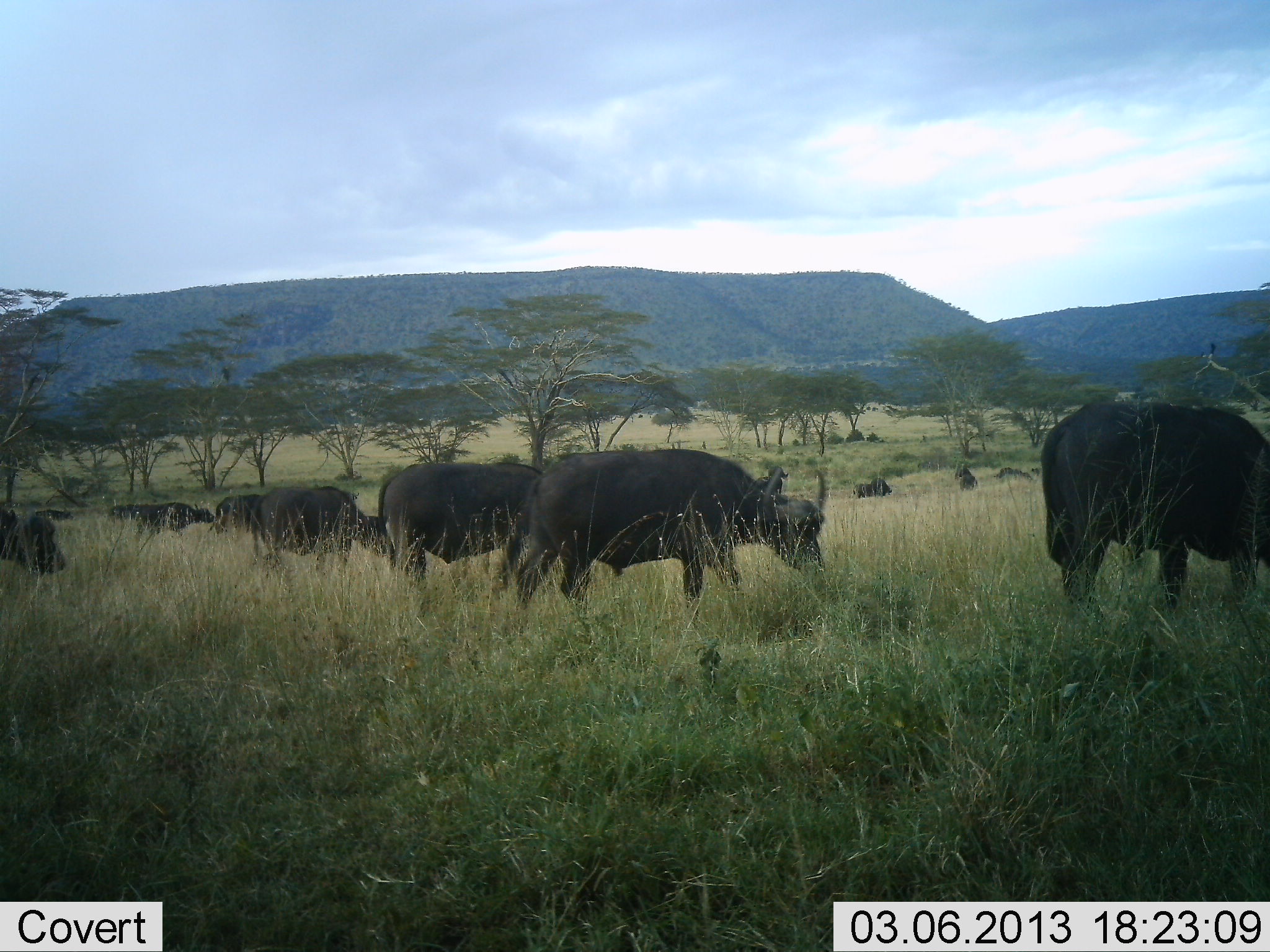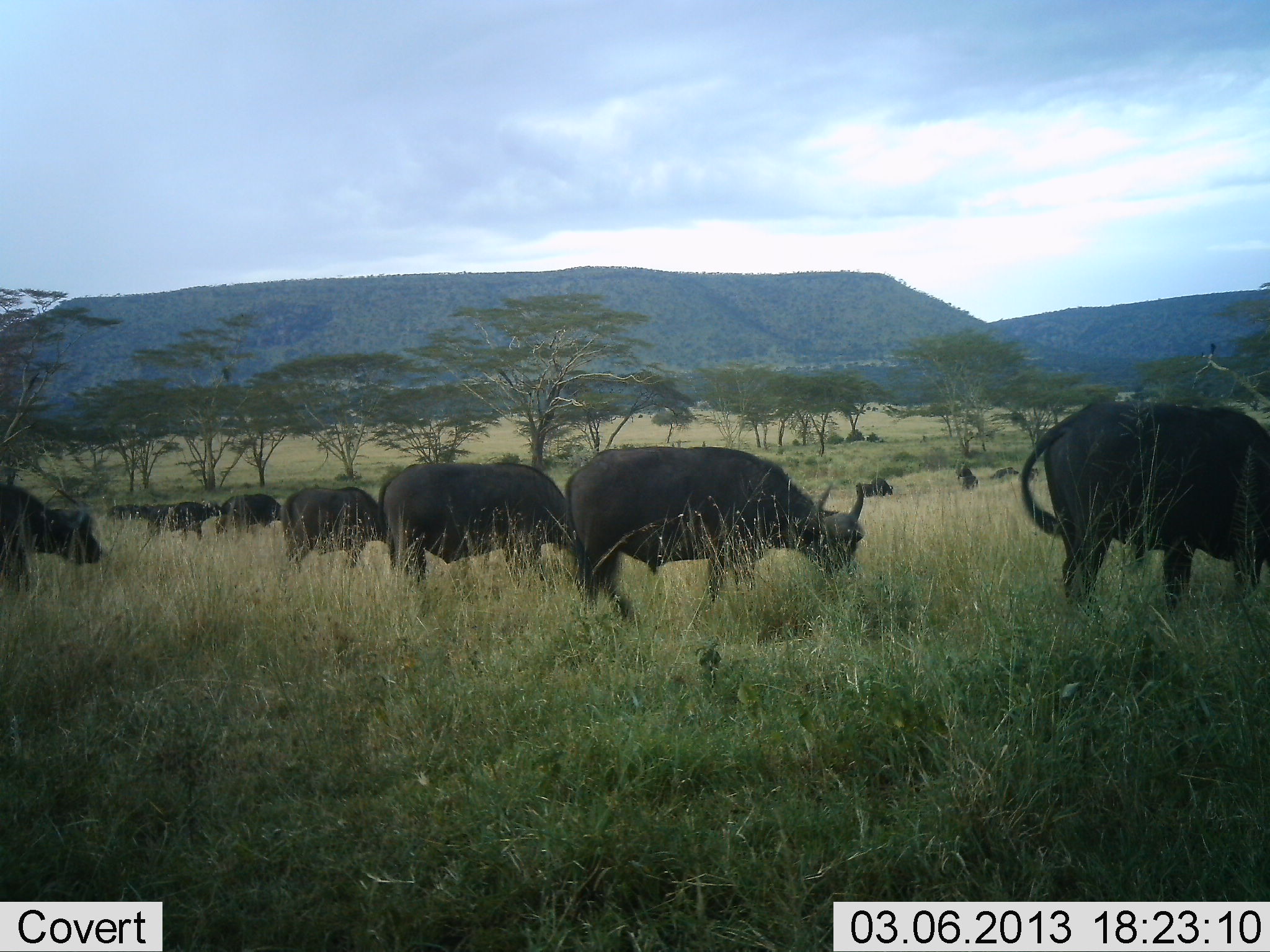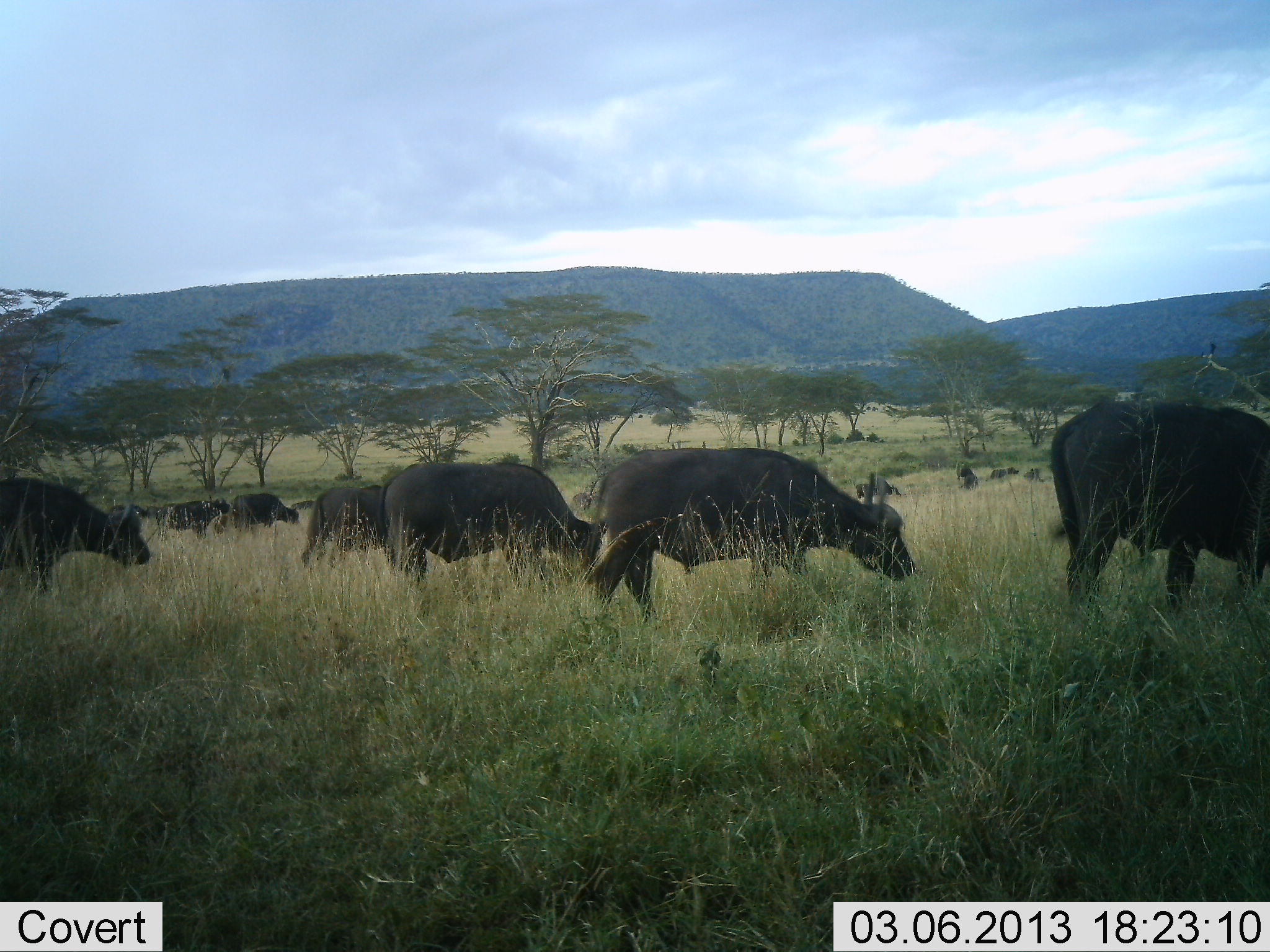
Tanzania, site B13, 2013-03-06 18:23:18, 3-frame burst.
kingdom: Animalia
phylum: Chordata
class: Mammalia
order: Artiodactyla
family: Bovidae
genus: Syncerus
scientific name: Syncerus caffer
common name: cape buffalo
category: buffalo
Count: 11-50.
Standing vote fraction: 40%.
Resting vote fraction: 0%.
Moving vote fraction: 53%.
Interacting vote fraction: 7%.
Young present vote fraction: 0%.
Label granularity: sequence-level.